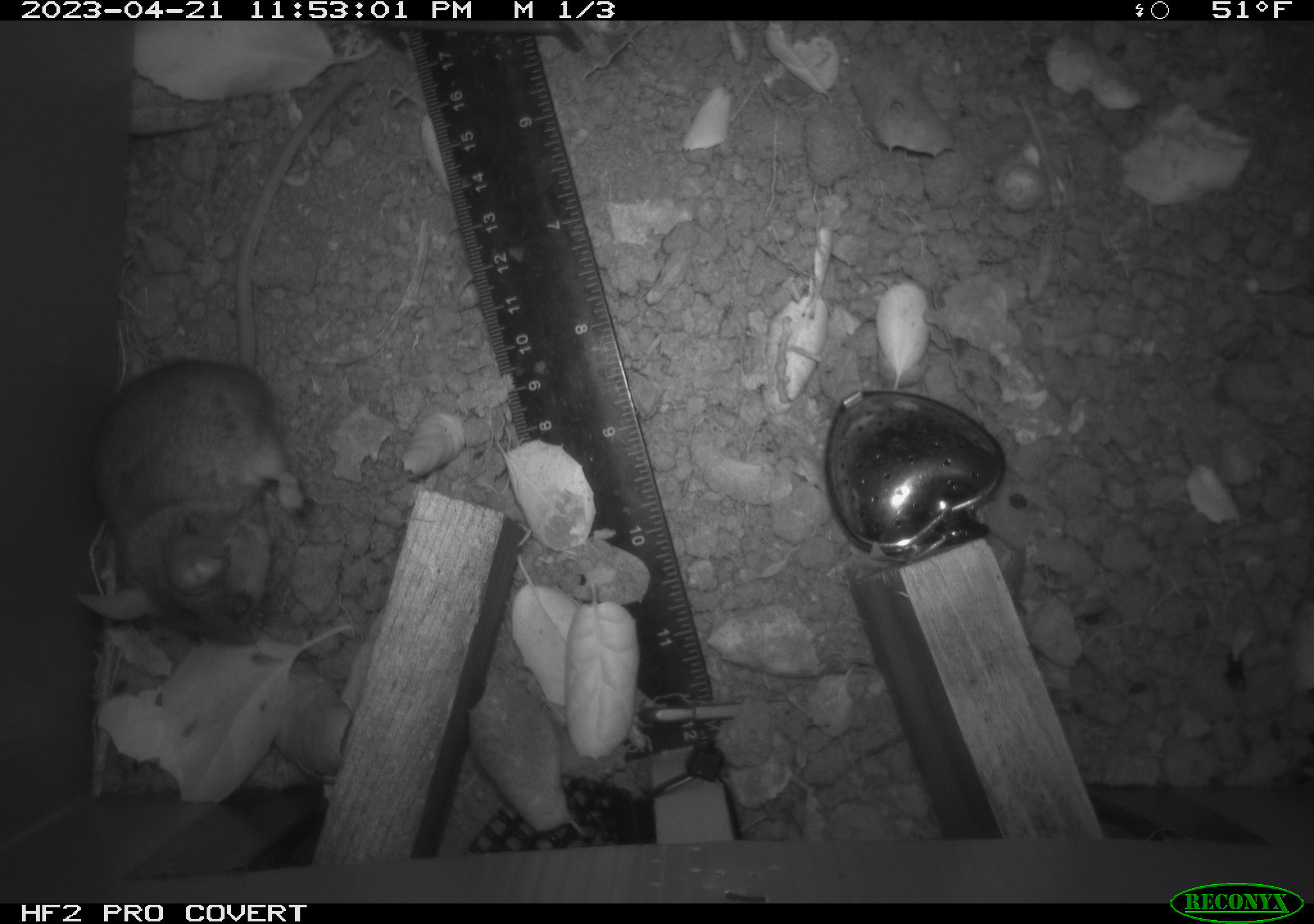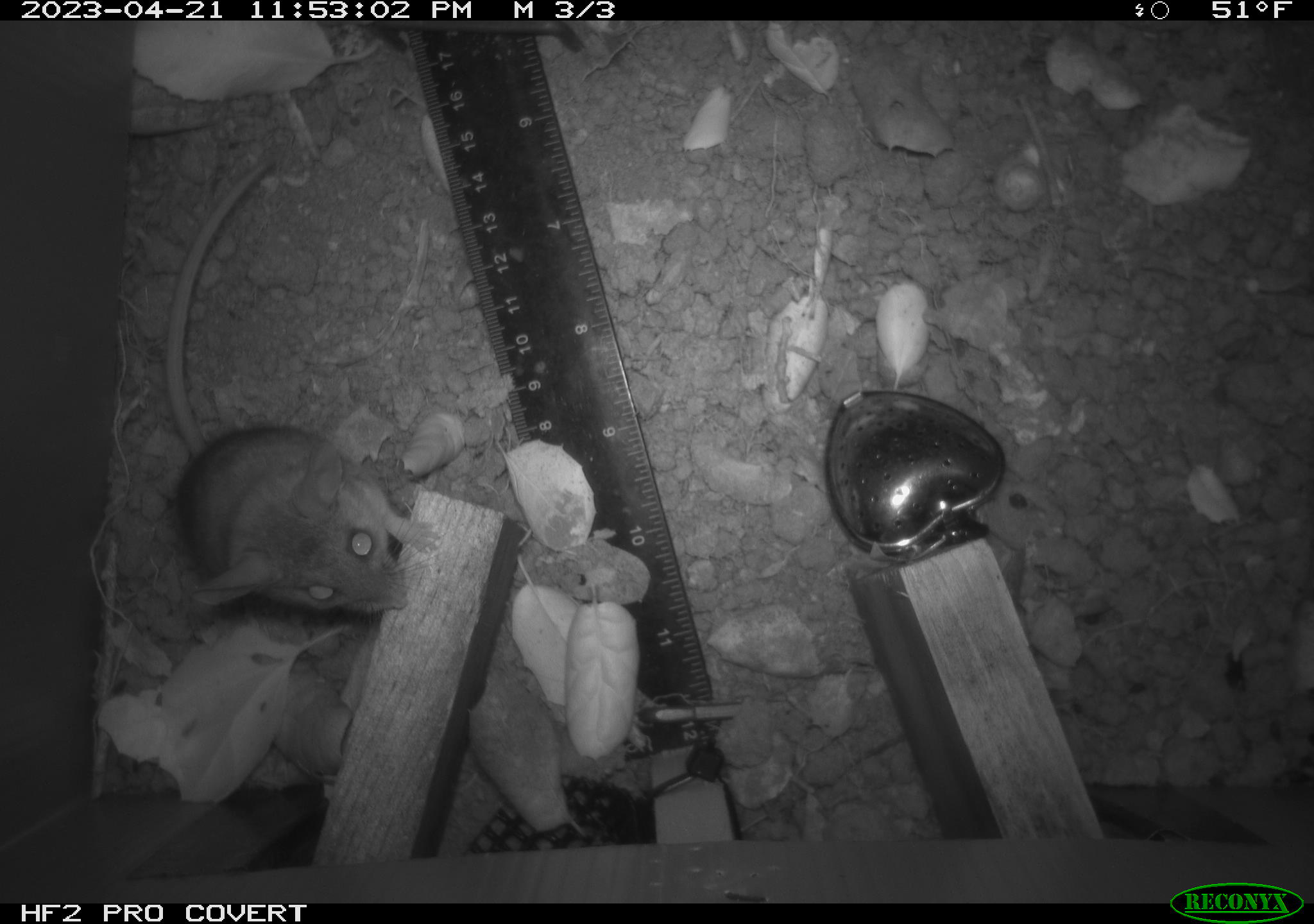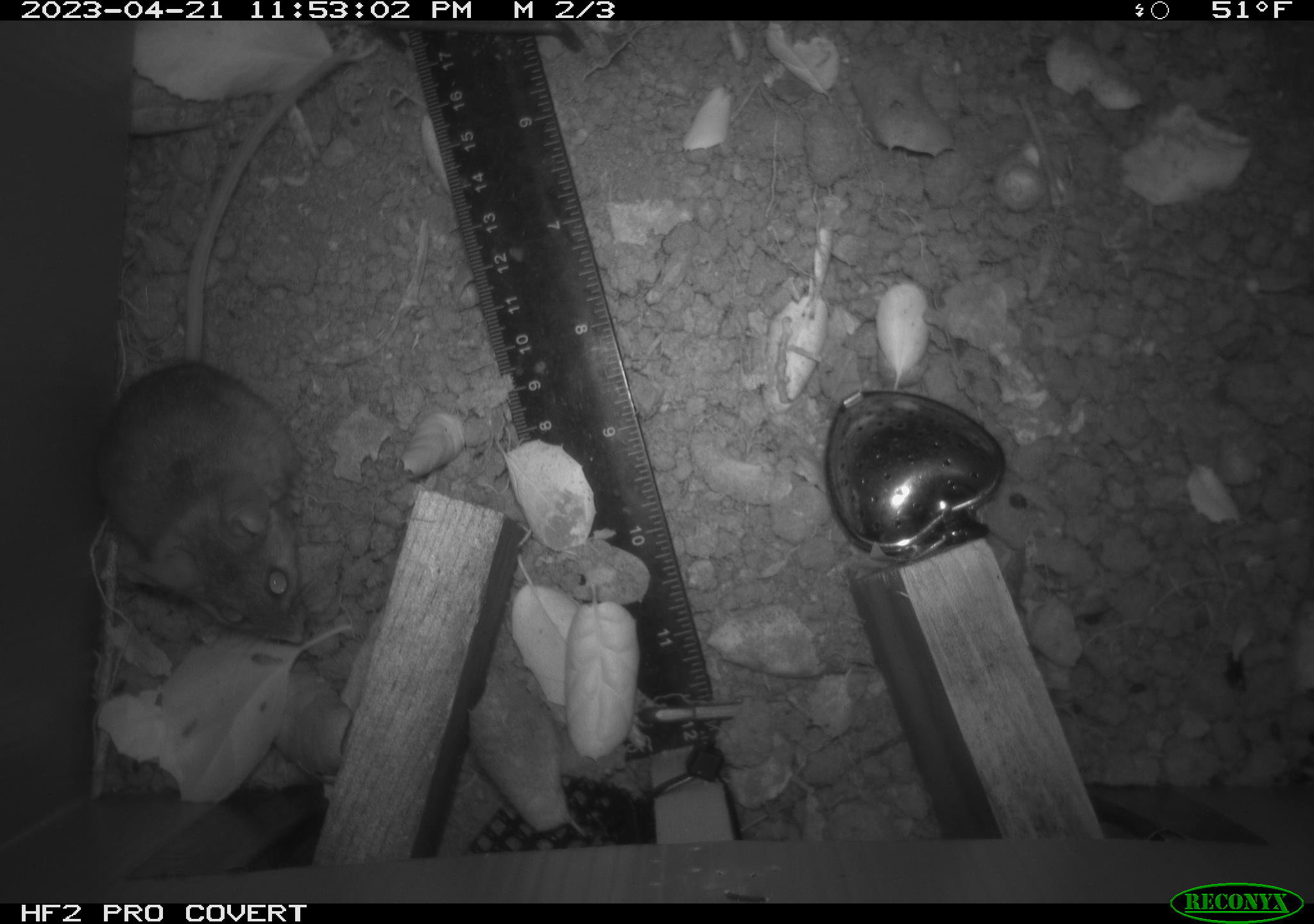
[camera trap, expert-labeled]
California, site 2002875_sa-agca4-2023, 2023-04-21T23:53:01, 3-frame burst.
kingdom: Animalia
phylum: Chordata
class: Mammalia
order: Rodentia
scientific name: Rodentia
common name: mouse species